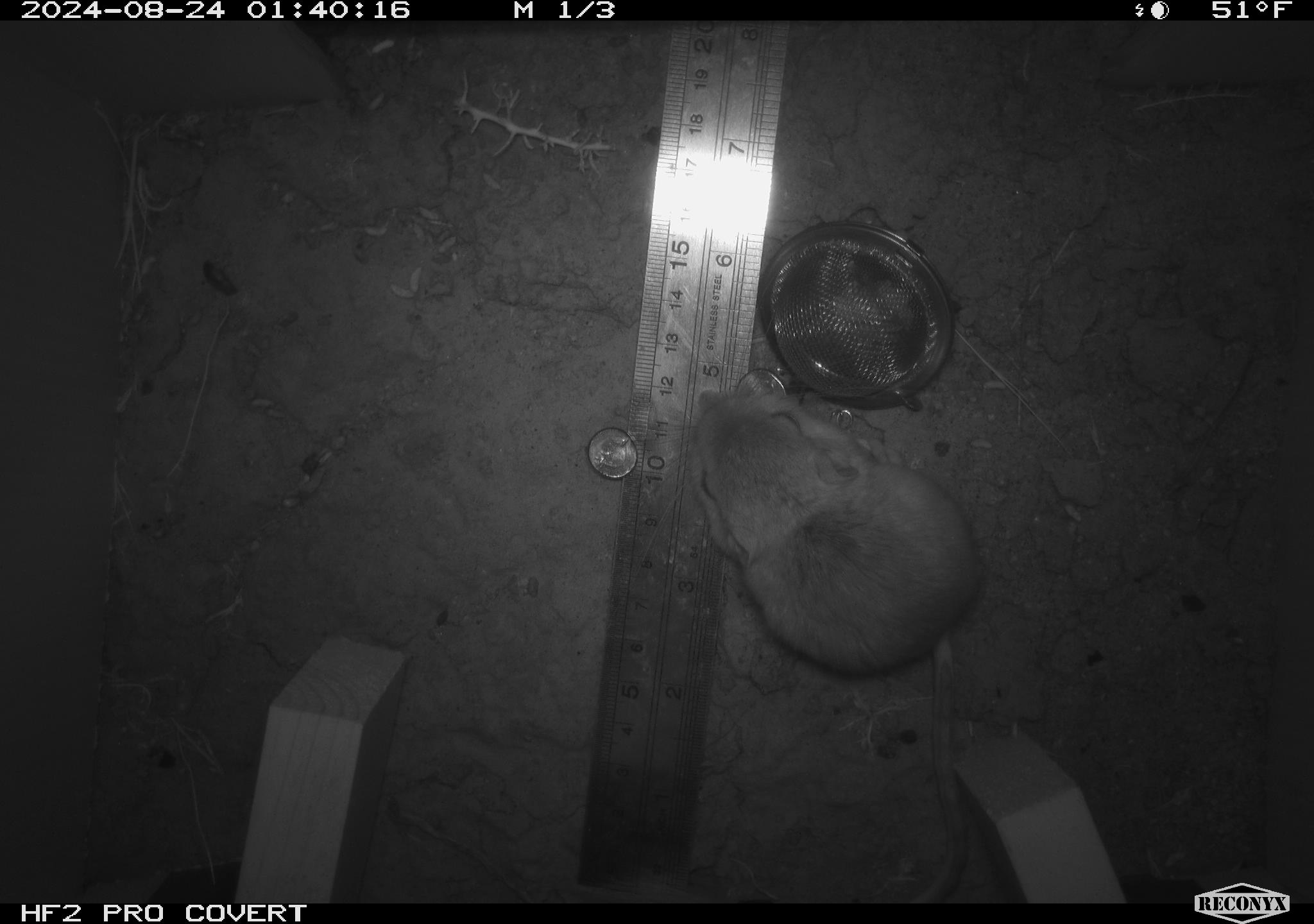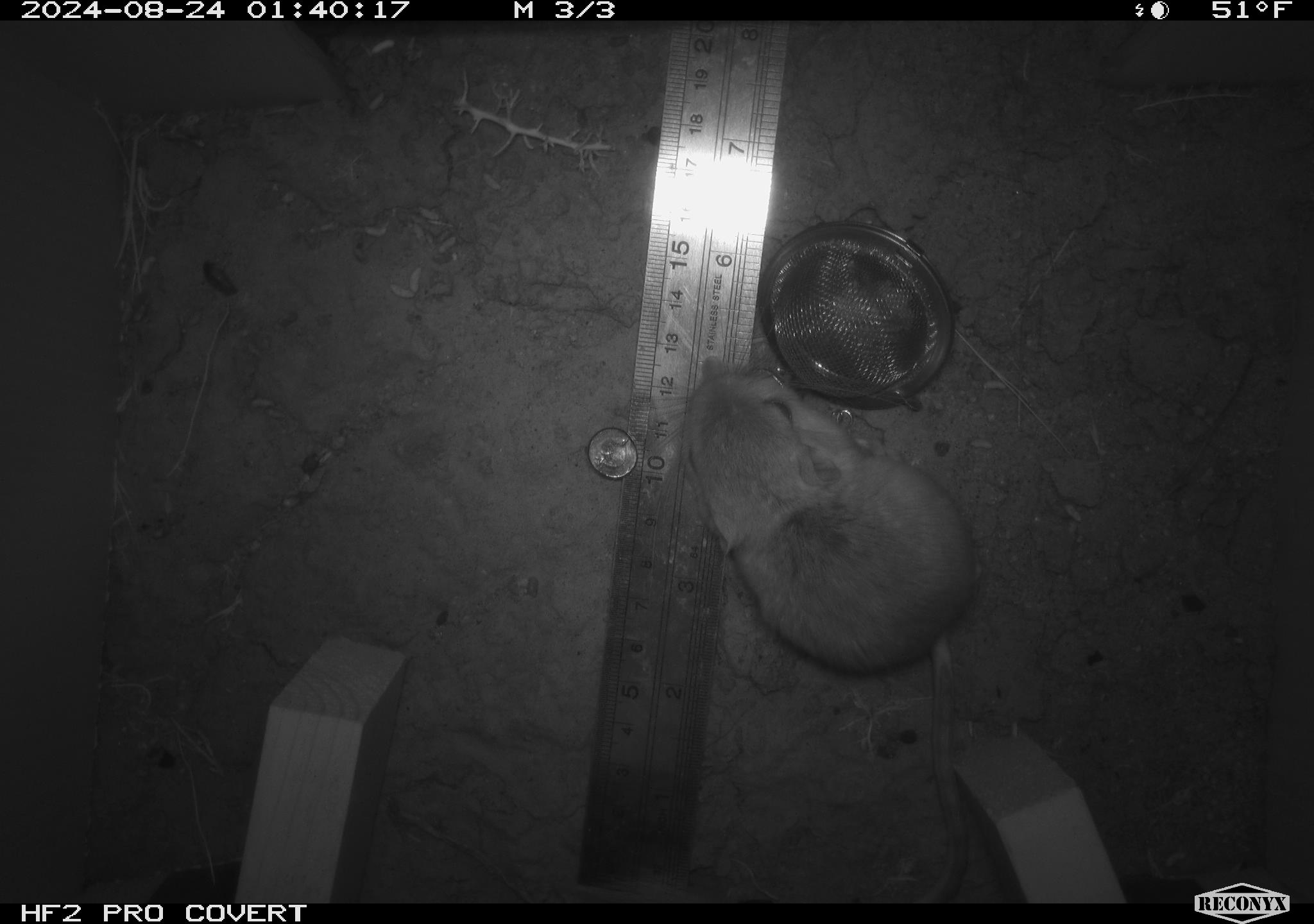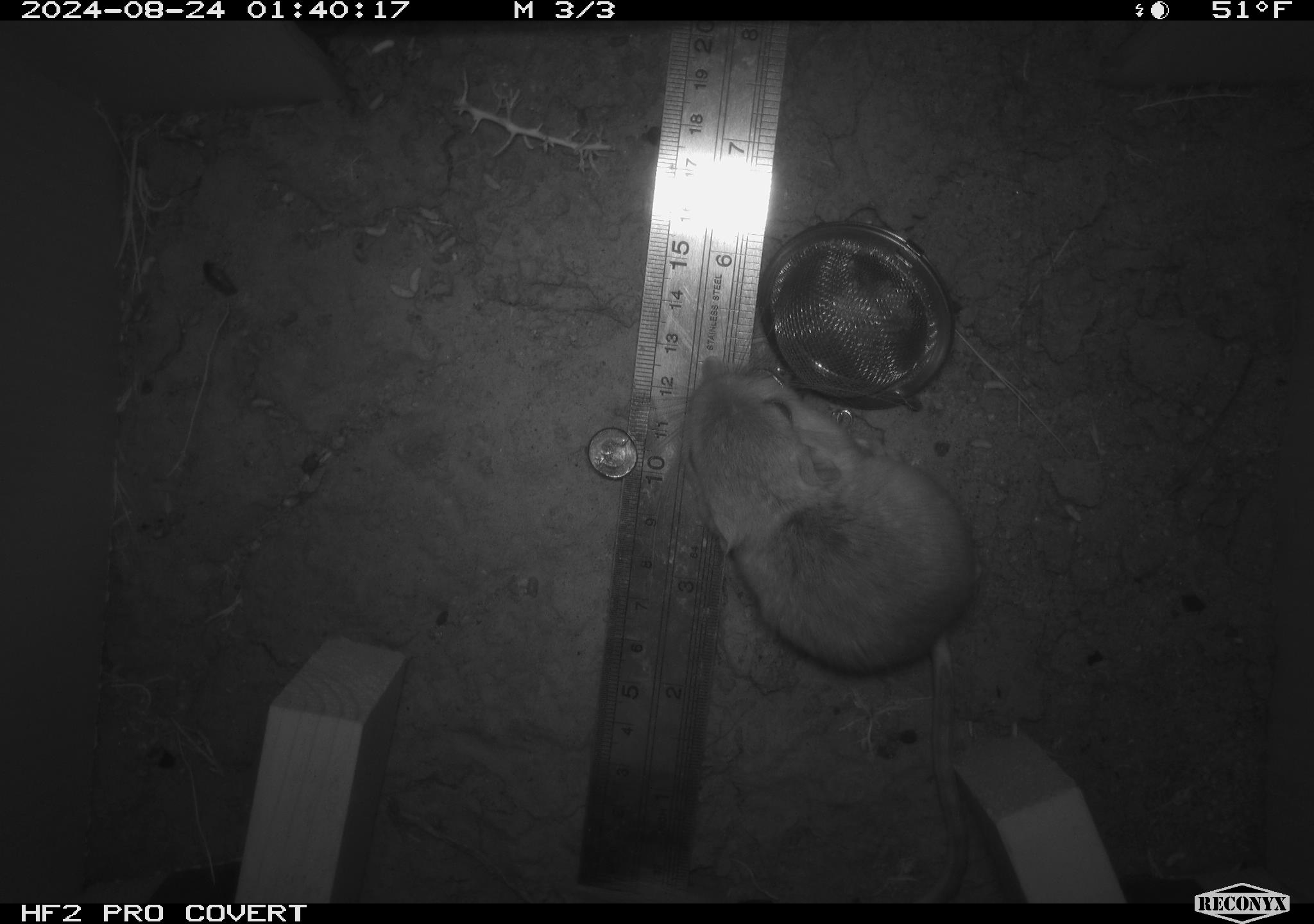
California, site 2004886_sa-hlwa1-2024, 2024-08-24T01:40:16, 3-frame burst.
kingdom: Animalia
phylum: Chordata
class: Mammalia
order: Rodentia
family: Heteromyidae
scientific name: Heteromyidae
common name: kangaroo rats and pocket mice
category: heteromyidae family